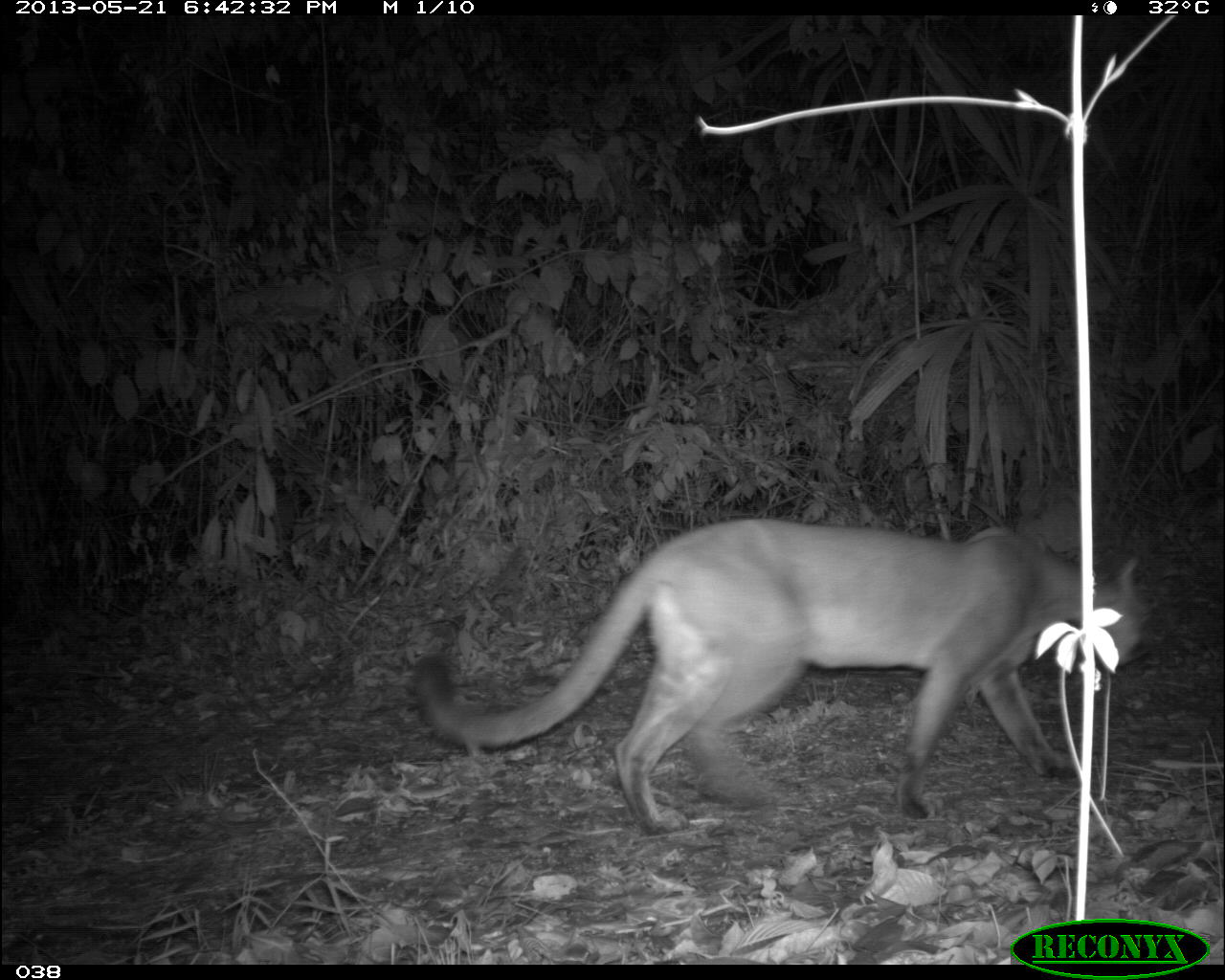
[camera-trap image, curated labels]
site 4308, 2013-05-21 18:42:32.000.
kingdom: Animalia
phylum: Chordata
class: Mammalia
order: Carnivora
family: Felidae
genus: Puma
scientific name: Puma concolor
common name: mountain lion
Puma concolor (mountain lion), count 1, sex female.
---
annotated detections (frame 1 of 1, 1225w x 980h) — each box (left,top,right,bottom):
puma concolor: (410,516,1144,831)